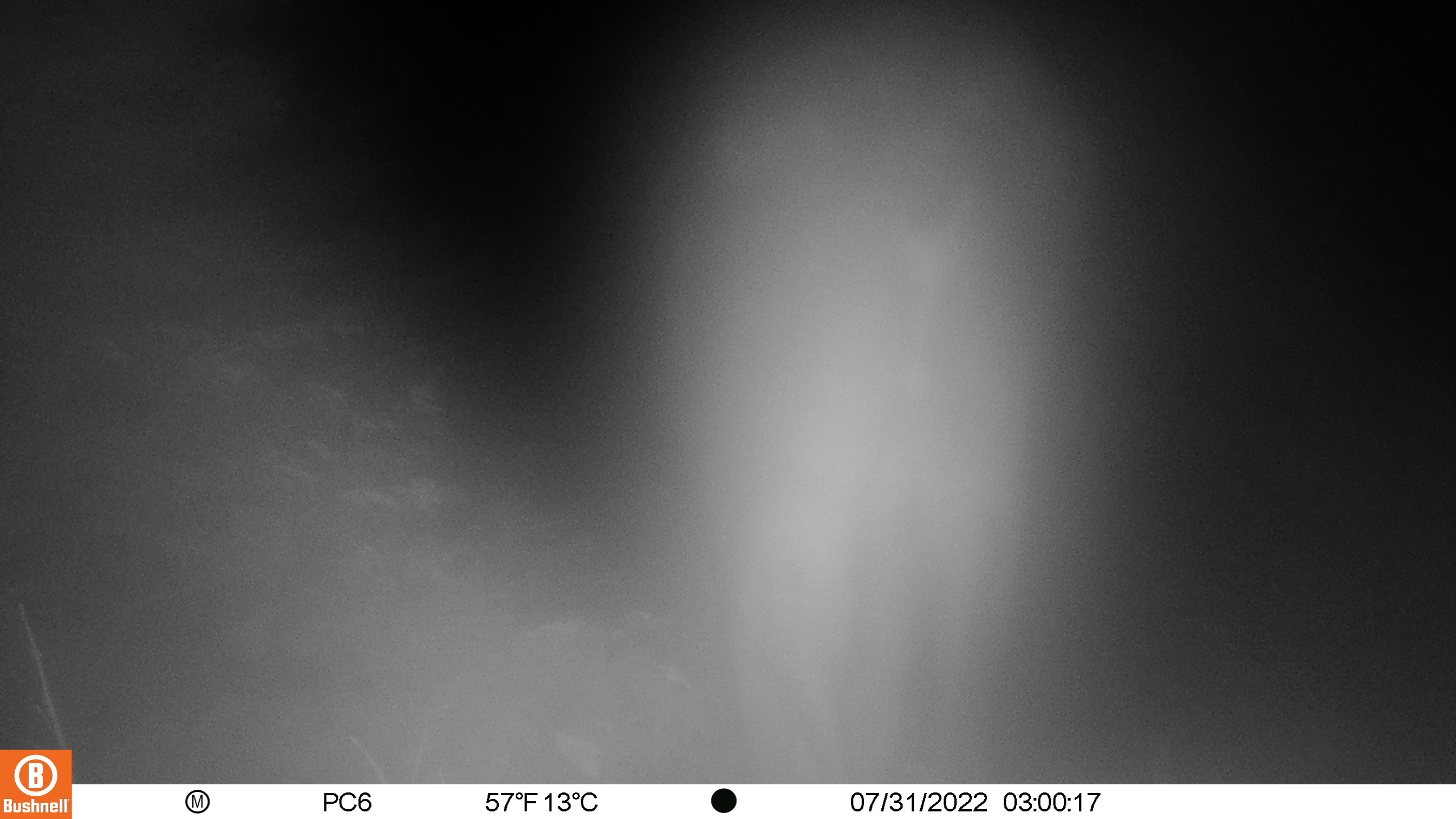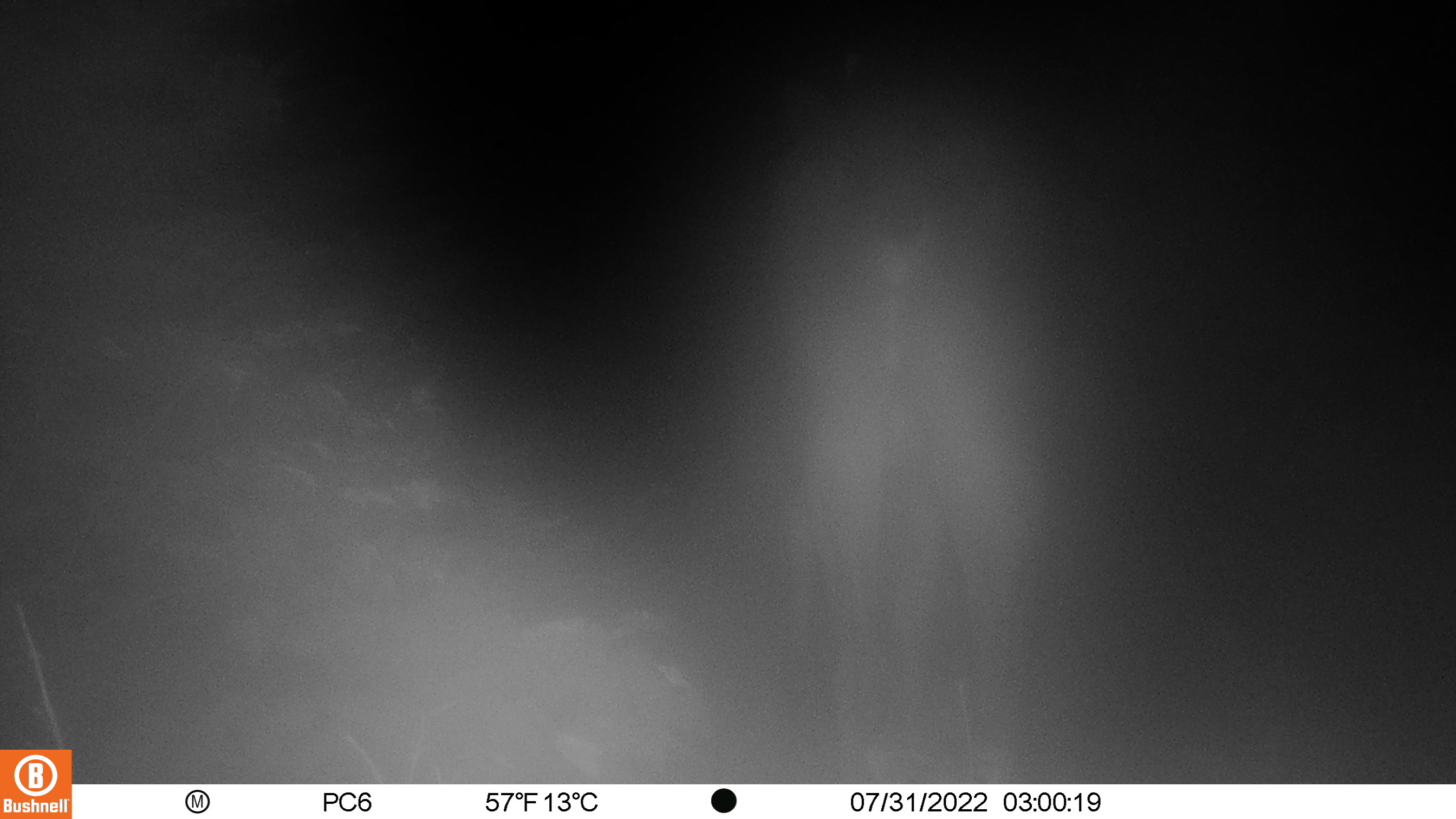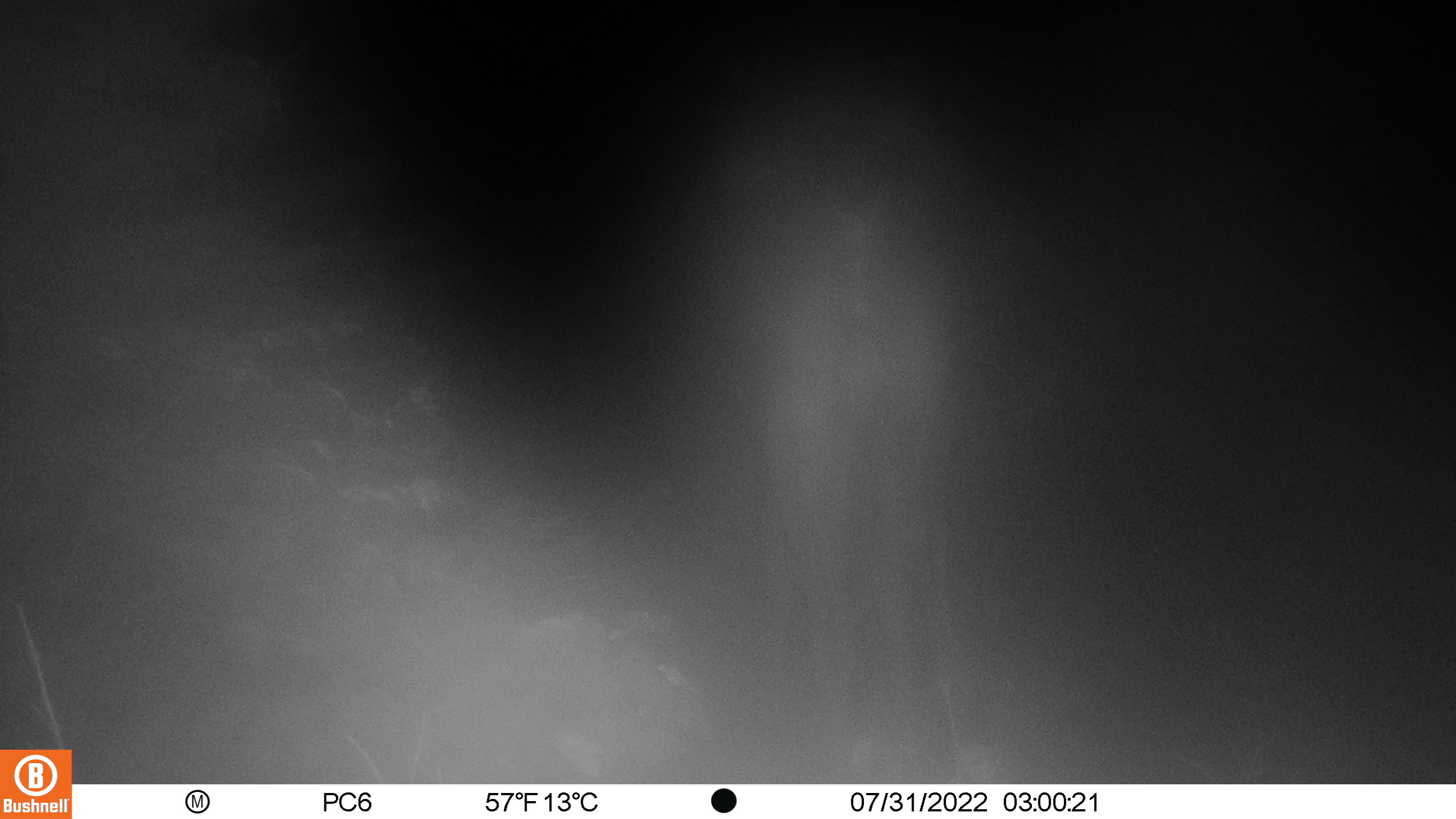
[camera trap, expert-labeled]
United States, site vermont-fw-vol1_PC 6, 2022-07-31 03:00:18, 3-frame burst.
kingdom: Animalia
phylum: Chordata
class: Mammalia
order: Artiodactyla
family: Cervidae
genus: Alces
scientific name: Alces alces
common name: moose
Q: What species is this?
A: Moose (Alces alces).